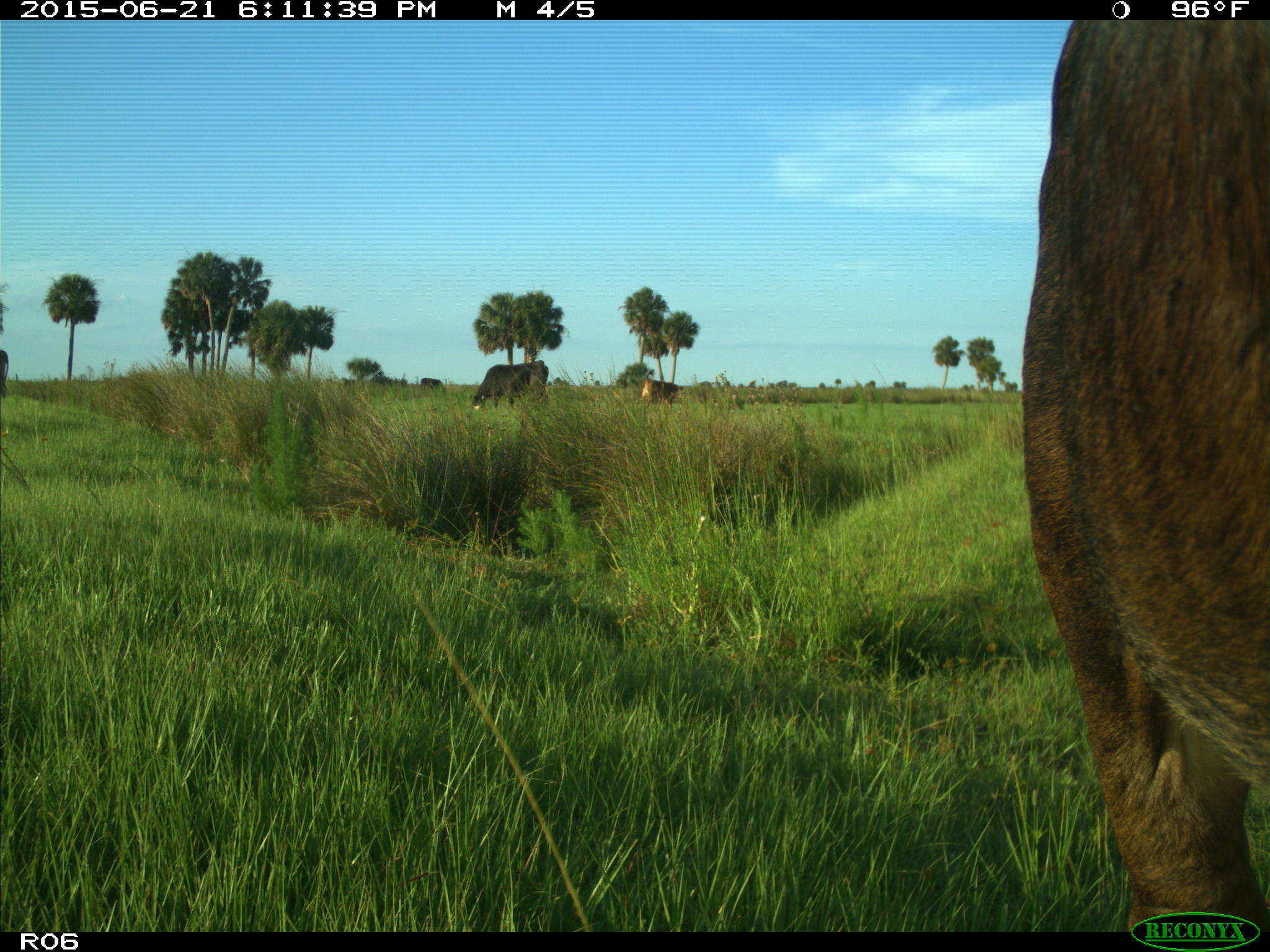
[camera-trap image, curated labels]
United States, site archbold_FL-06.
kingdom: Animalia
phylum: Chordata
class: Mammalia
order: Artiodactyla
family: Bovidae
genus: Bos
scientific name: Bos taurus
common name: domestic cow